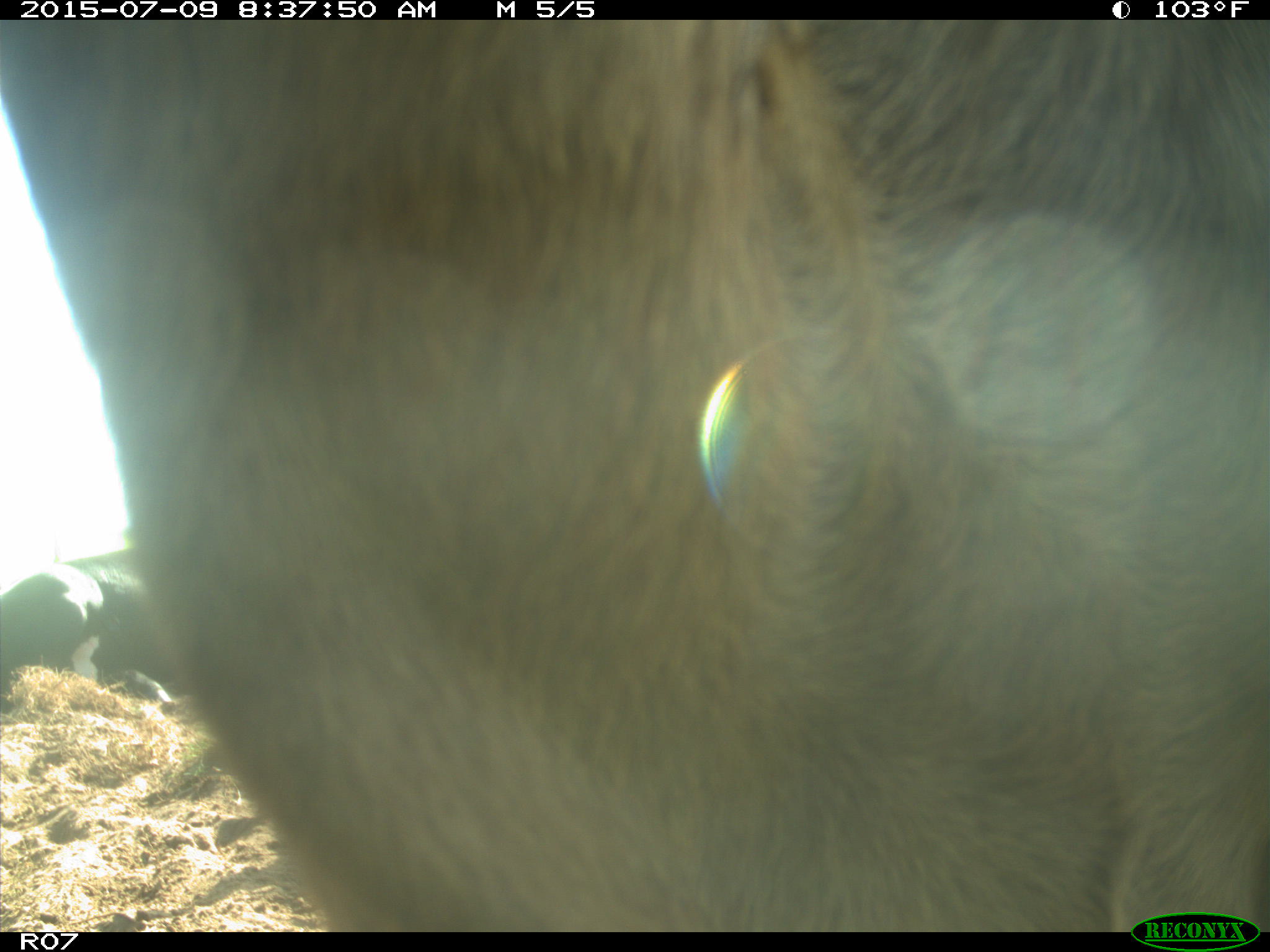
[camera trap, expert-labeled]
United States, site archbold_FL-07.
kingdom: Animalia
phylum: Chordata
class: Mammalia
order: Artiodactyla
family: Bovidae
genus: Bos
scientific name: Bos taurus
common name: domestic cow